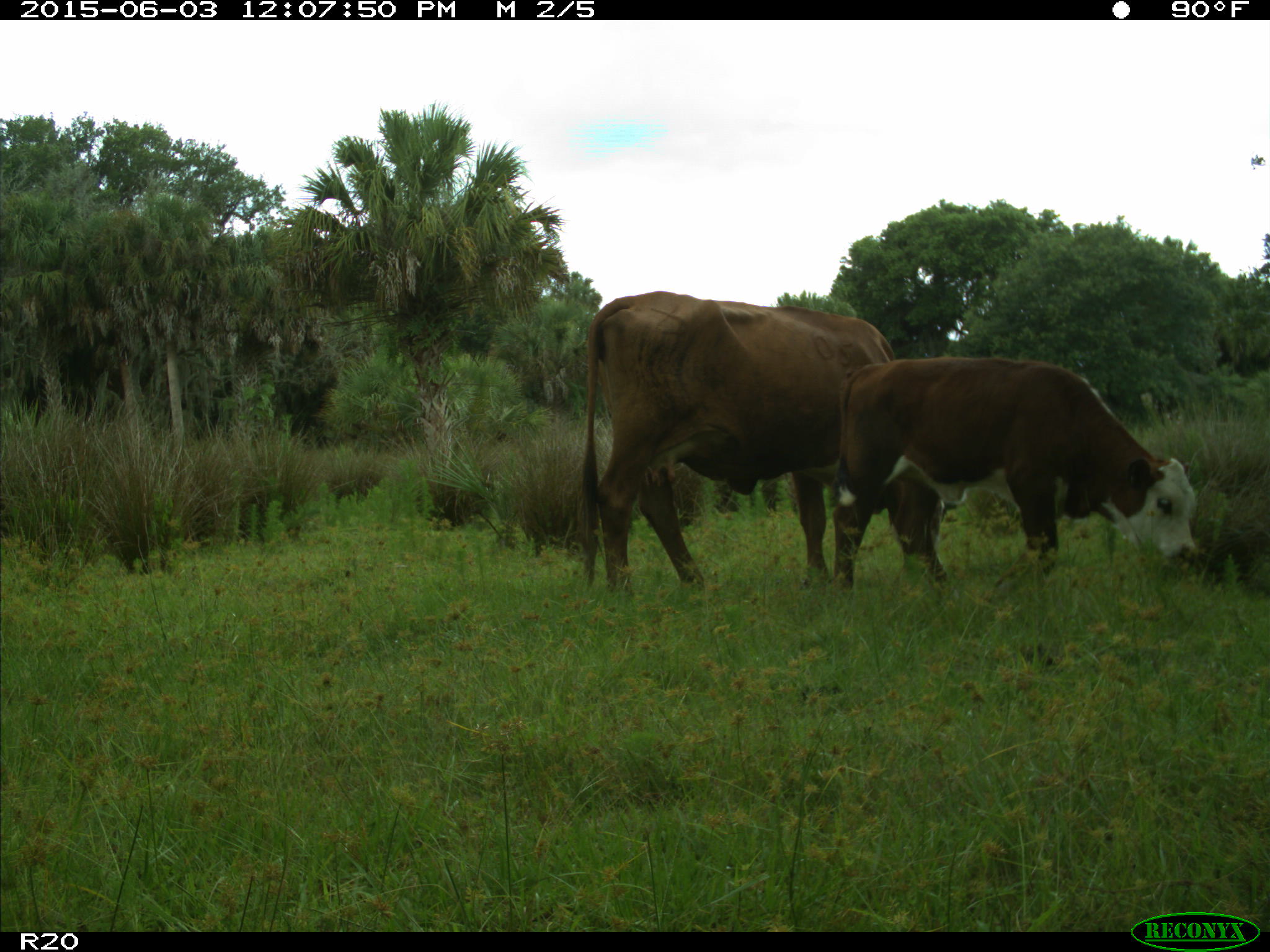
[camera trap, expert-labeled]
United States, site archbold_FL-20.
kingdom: Animalia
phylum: Chordata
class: Mammalia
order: Artiodactyla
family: Bovidae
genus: Bos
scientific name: Bos taurus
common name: domestic cow